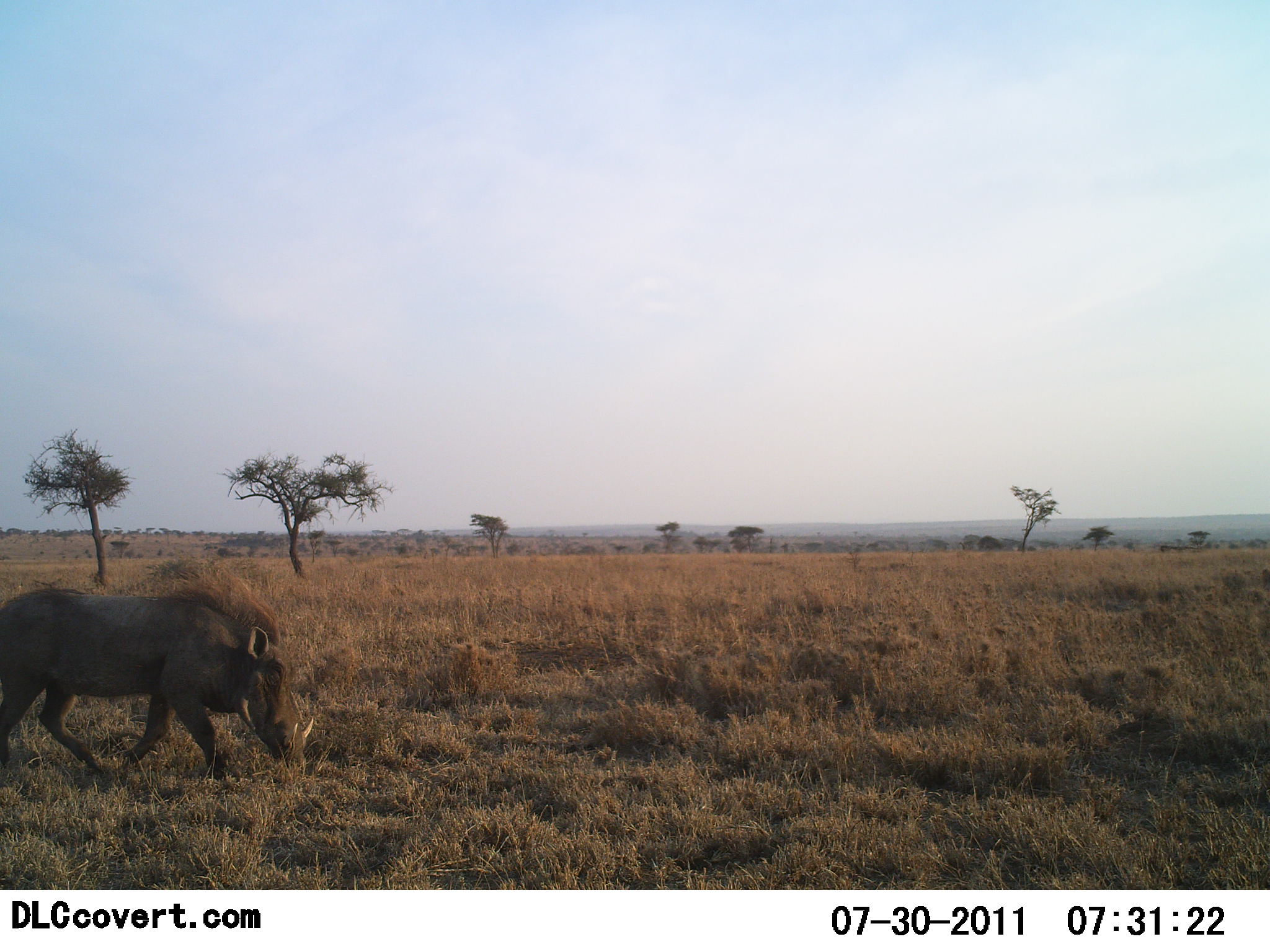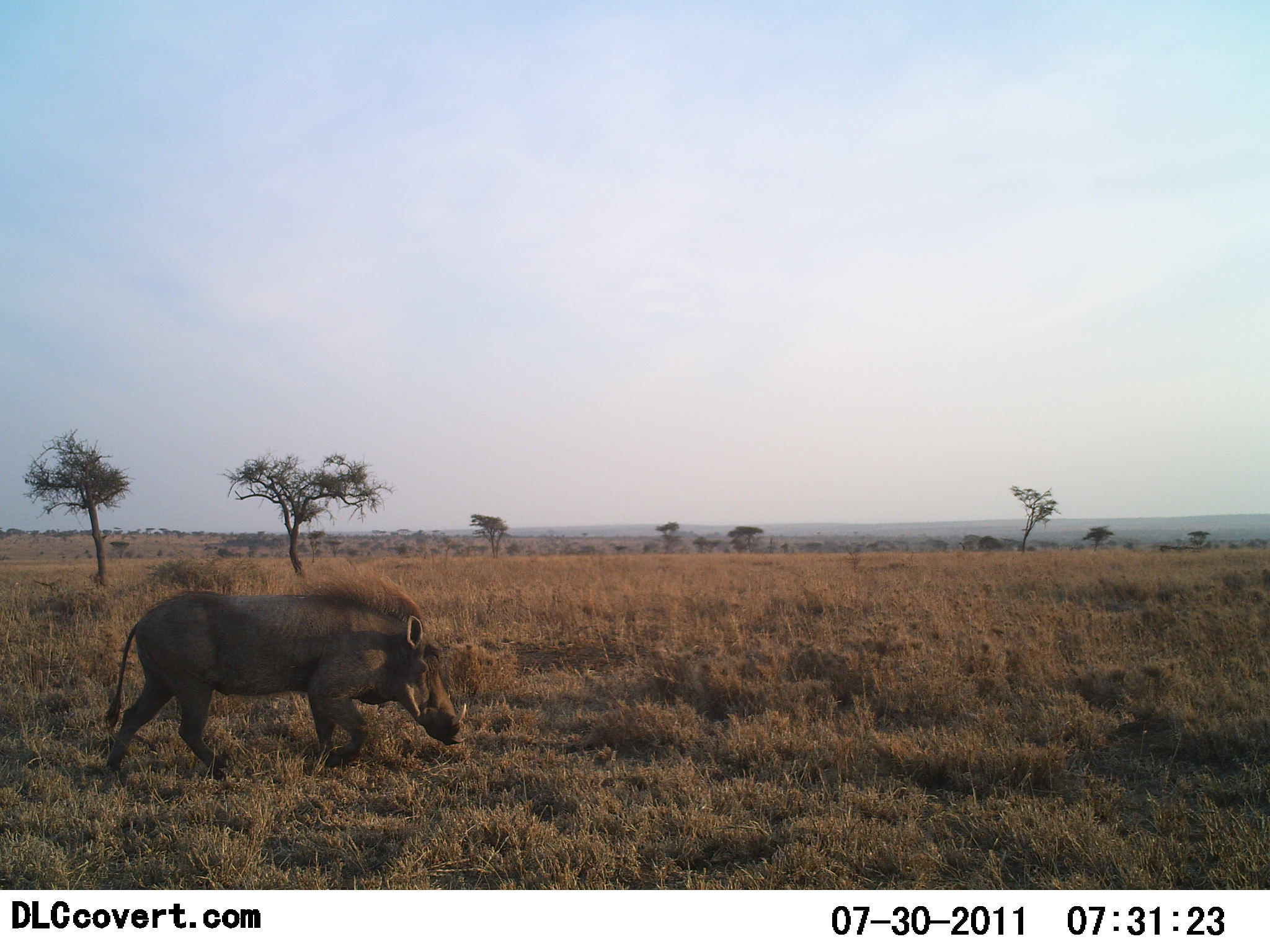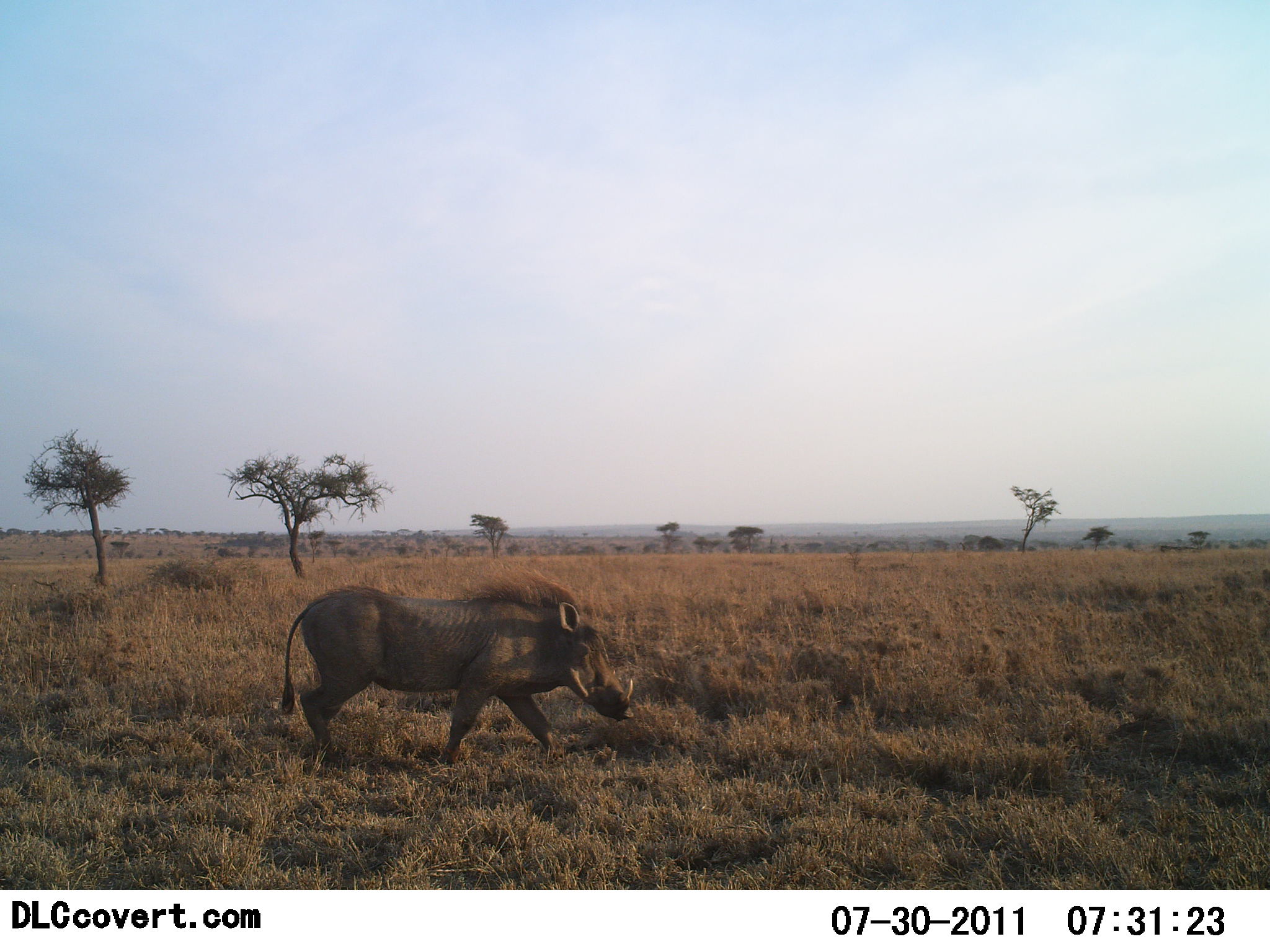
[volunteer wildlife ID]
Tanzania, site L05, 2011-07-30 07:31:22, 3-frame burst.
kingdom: Animalia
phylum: Chordata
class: Mammalia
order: Artiodactyla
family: Suidae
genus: Phacochoerus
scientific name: Phacochoerus africanus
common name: warthog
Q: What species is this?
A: Warthog (Phacochoerus africanus).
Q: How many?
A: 1.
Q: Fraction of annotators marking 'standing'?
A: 0%.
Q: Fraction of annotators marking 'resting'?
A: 0%.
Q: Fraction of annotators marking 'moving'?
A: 100%.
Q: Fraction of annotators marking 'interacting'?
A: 0%.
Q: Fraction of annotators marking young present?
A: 0%.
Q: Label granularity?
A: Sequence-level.